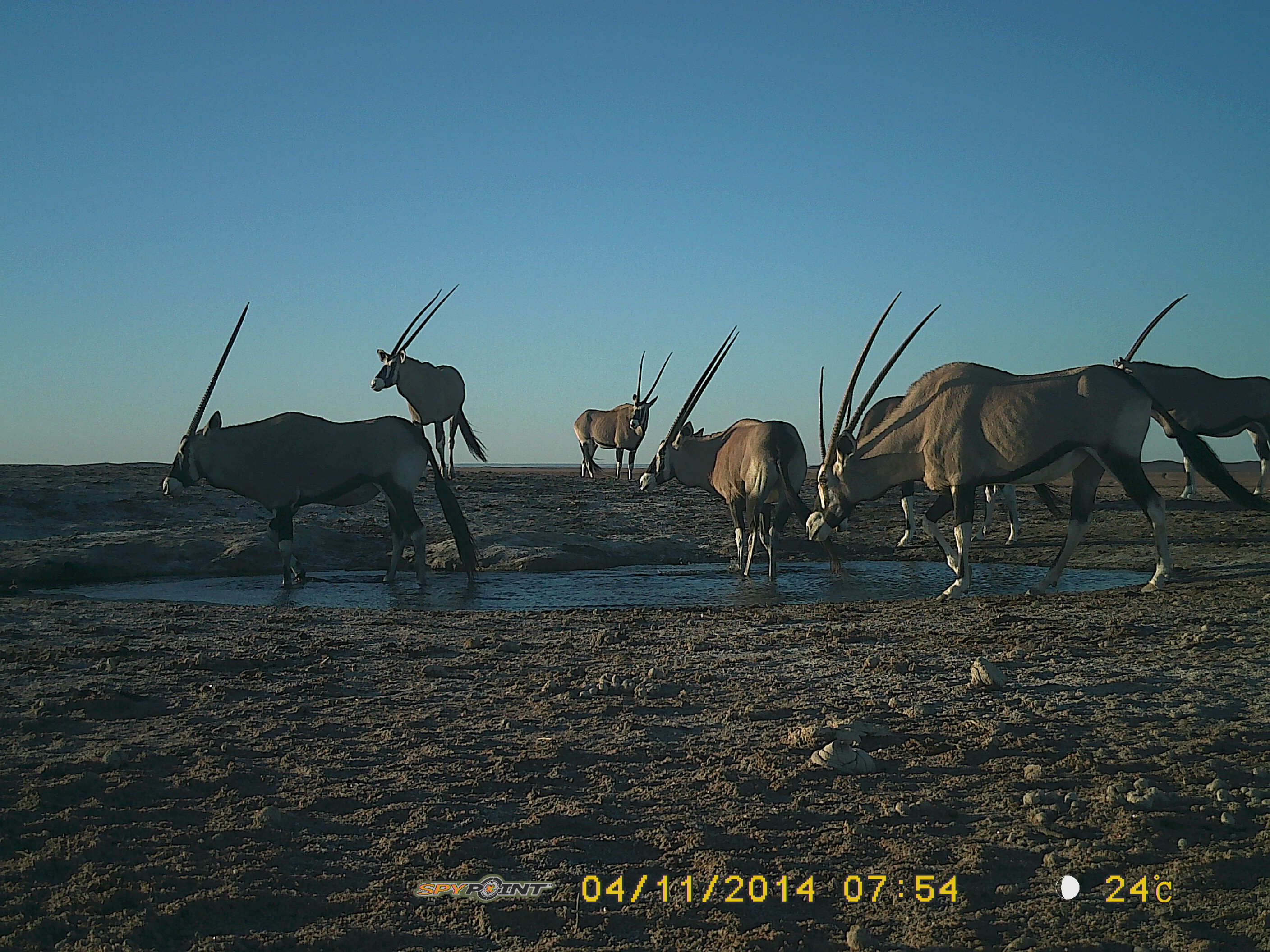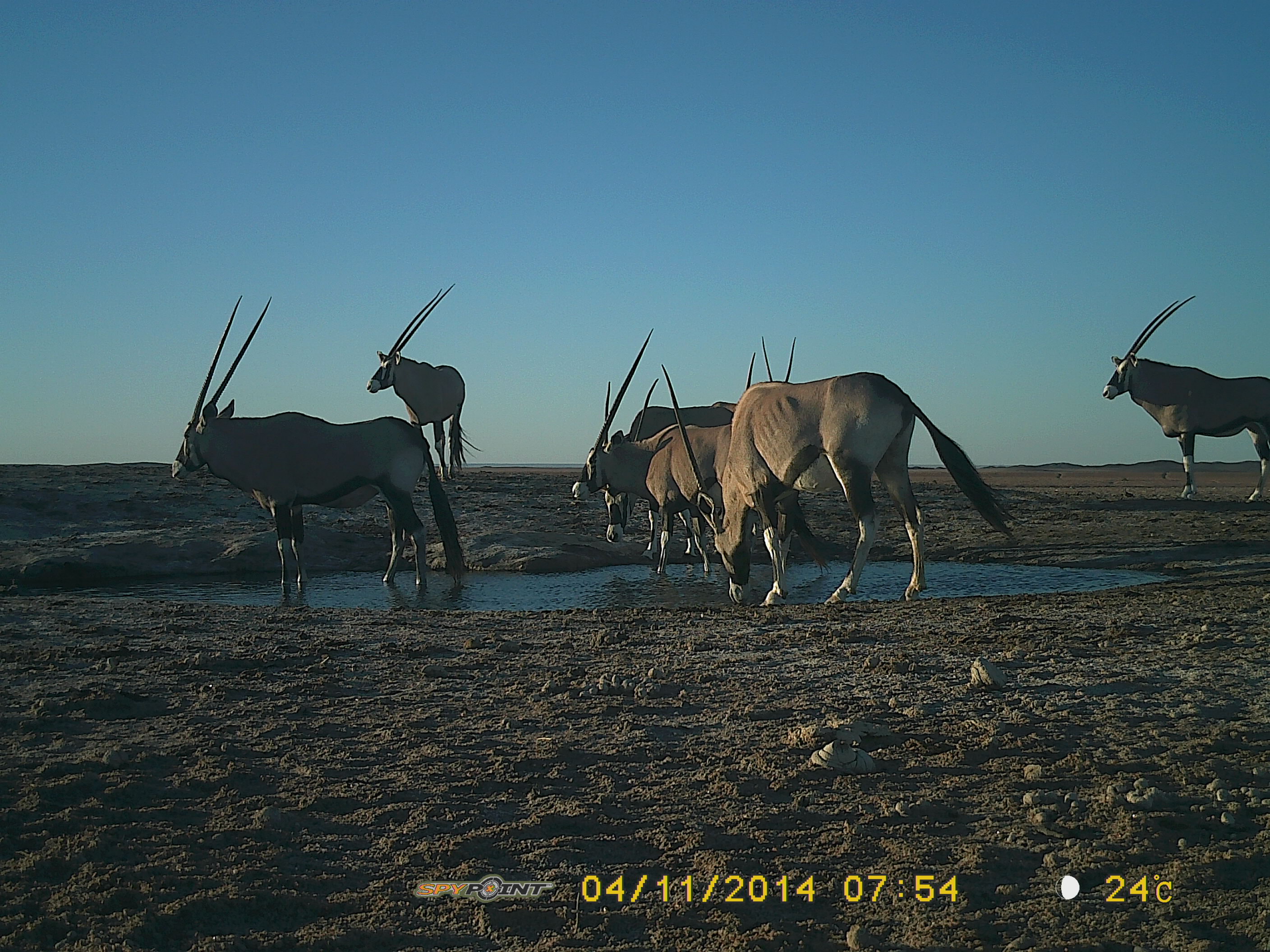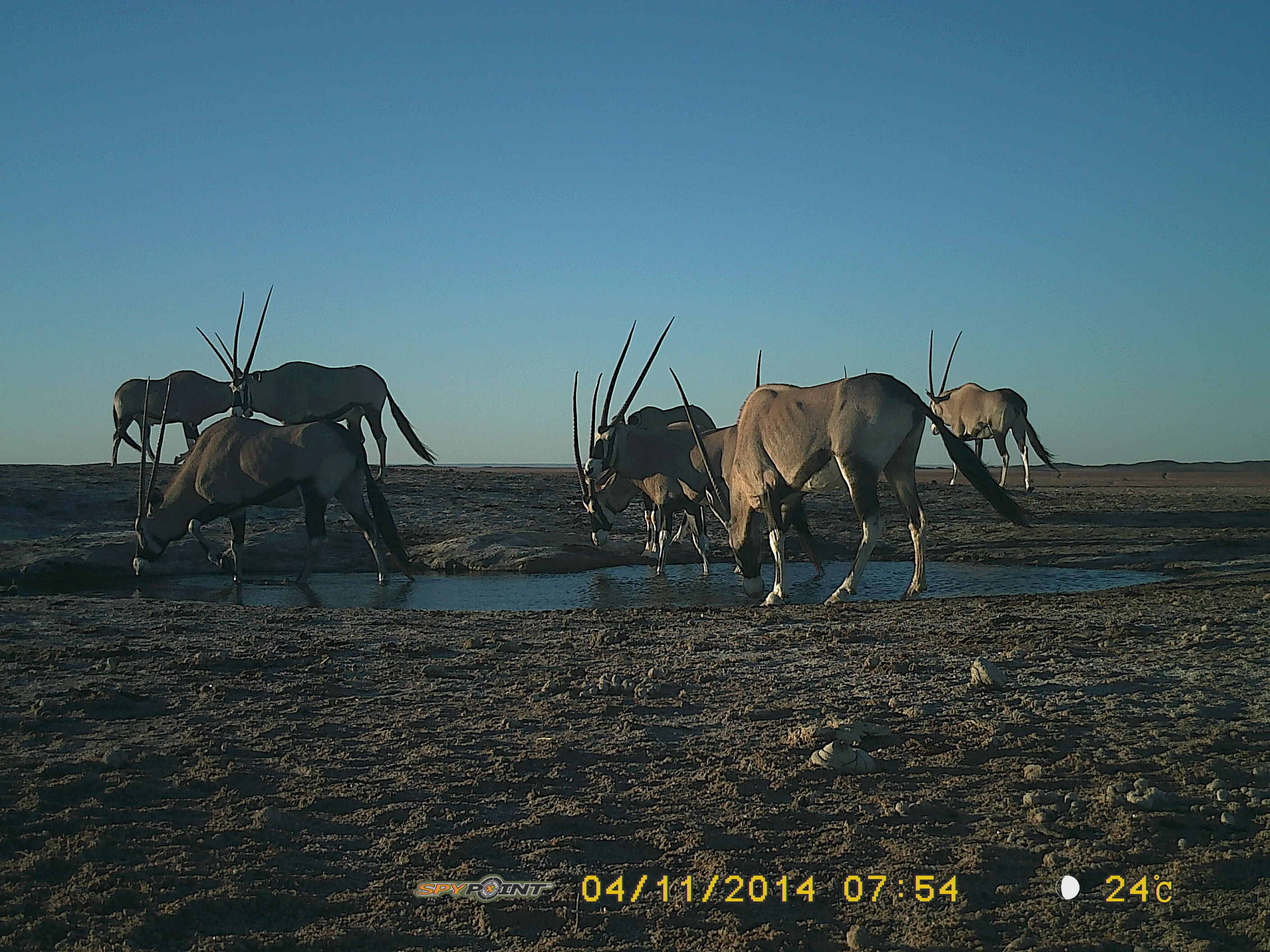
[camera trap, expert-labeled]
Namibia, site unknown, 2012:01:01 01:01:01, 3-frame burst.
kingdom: Animalia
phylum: Chordata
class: Mammalia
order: Artiodactyla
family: Bovidae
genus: Oryx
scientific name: Oryx gazella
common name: gemsbok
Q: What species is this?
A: Oryx gazella (gemsbok).